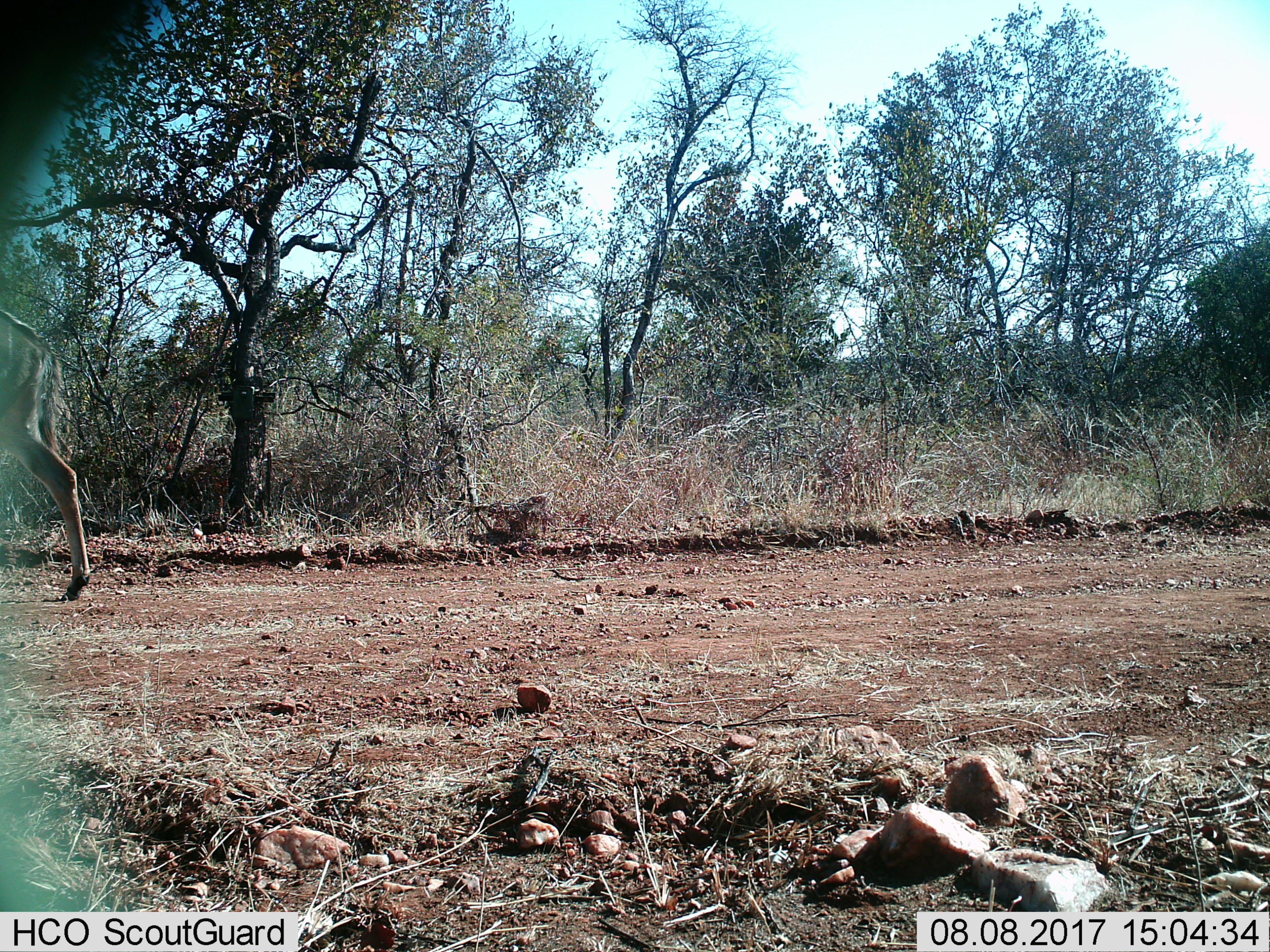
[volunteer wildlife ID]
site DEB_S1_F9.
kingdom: Animalia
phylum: Chordata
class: Mammalia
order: Artiodactyla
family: Bovidae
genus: Tragelaphus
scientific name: Tragelaphus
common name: kudu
Kudu (Tragelaphus), count 1. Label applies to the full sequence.